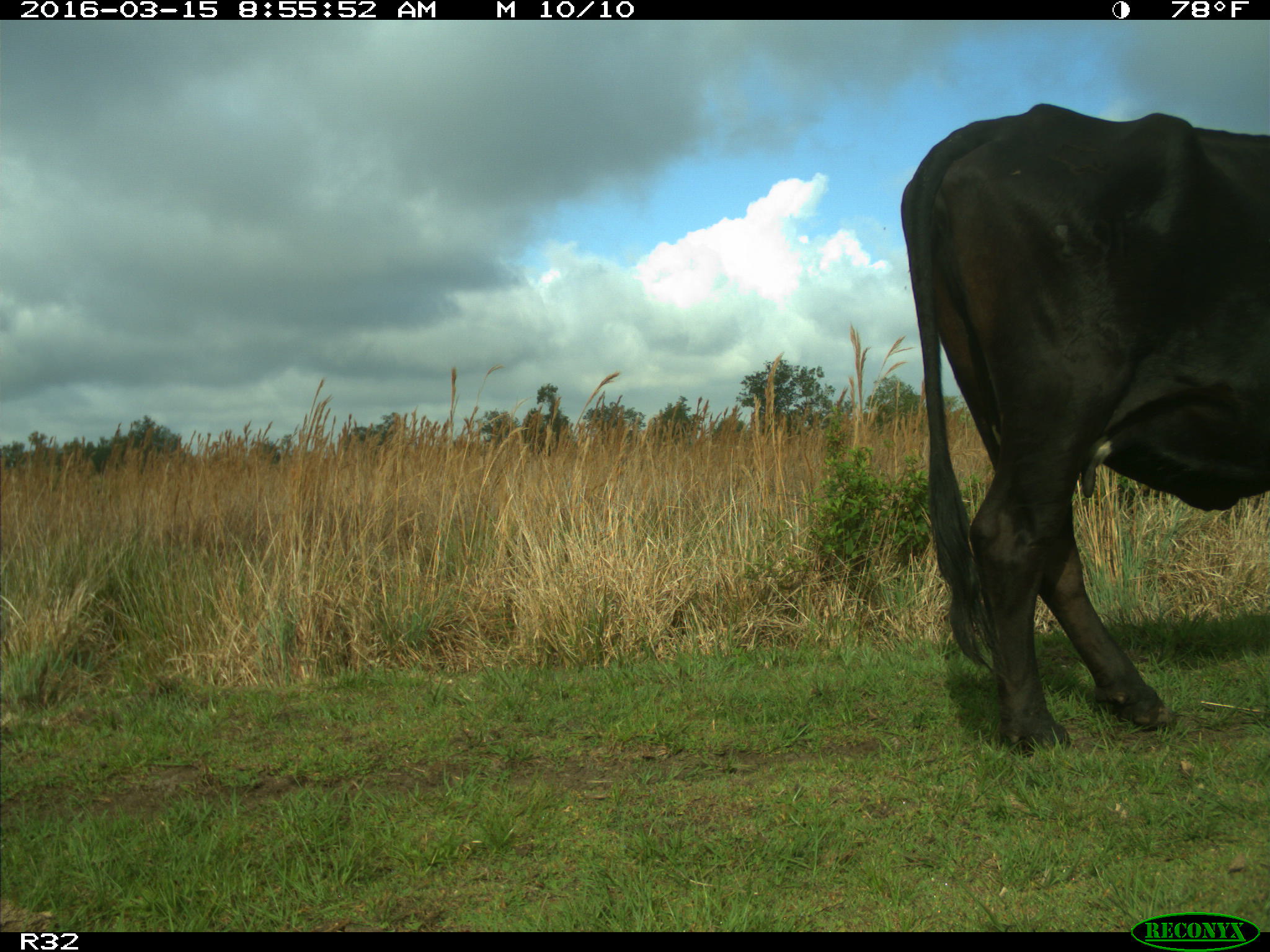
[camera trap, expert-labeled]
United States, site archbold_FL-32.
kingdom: Animalia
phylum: Chordata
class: Mammalia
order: Artiodactyla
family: Bovidae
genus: Bos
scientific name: Bos taurus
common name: domestic cow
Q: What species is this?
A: Bos taurus (domestic cow).